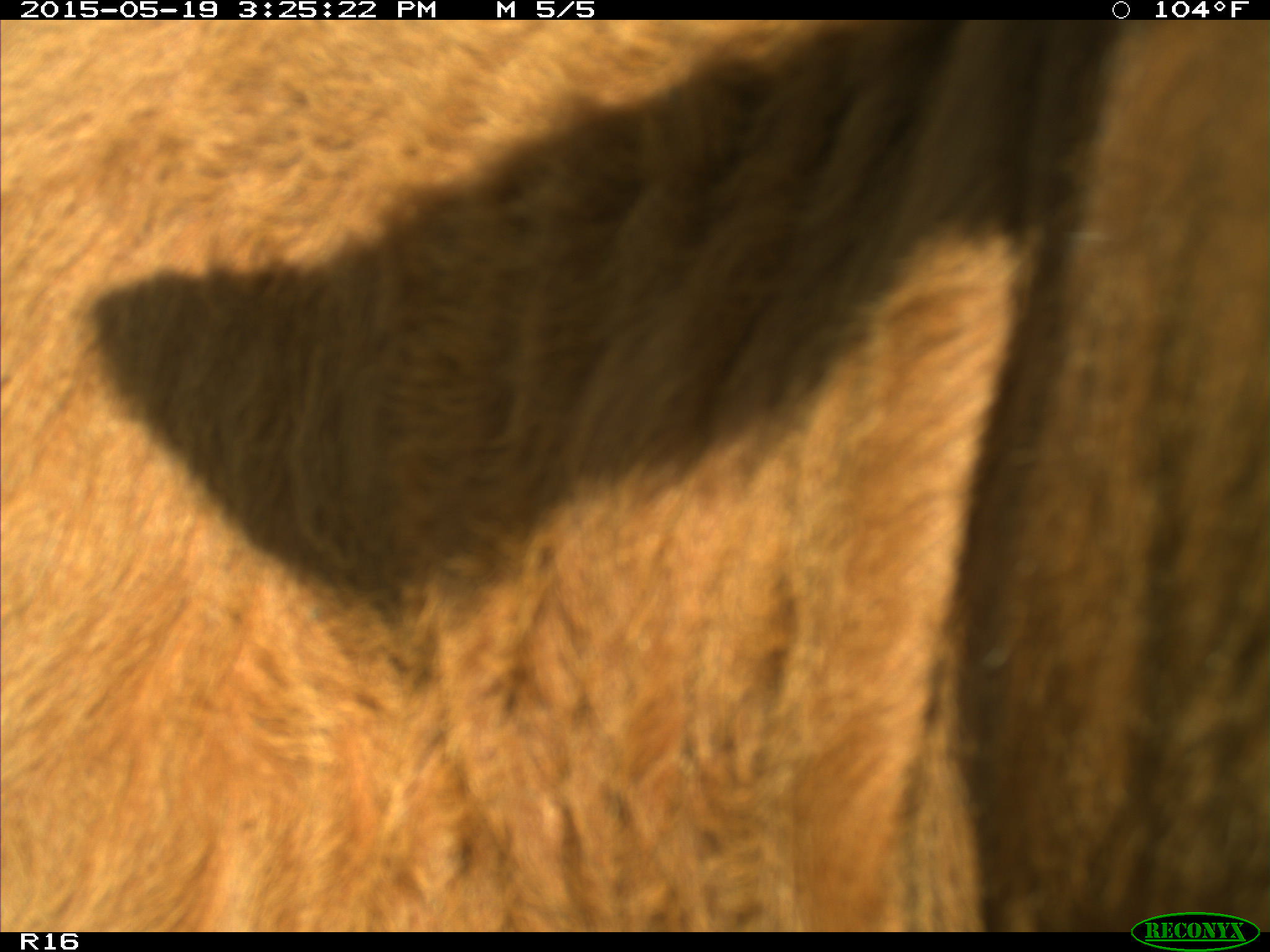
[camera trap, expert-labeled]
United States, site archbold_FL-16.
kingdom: Animalia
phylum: Chordata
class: Mammalia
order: Artiodactyla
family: Bovidae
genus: Bos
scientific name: Bos taurus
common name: domestic cow